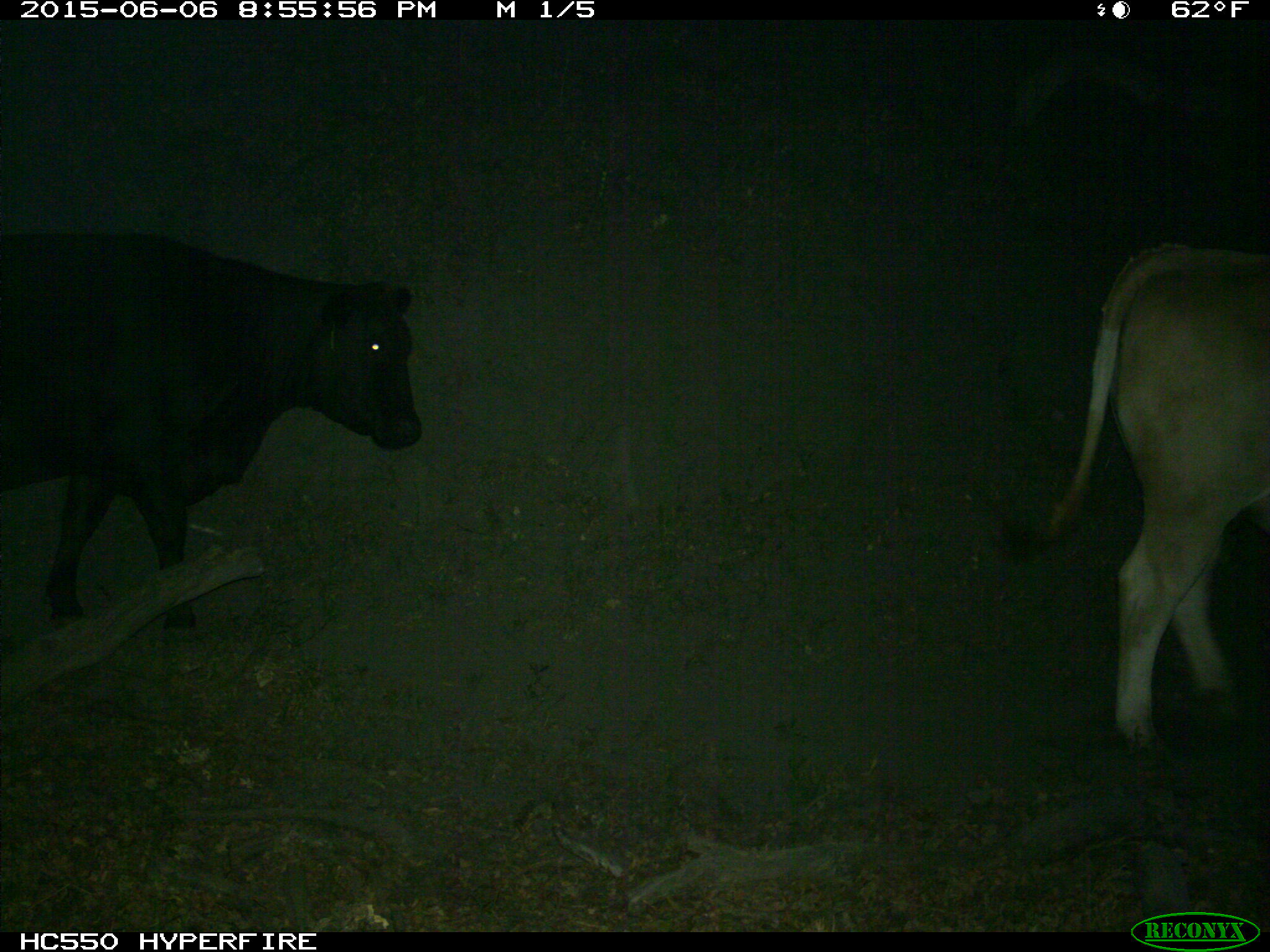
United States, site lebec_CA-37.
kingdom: Animalia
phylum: Chordata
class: Mammalia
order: Artiodactyla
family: Bovidae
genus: Bos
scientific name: Bos taurus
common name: domestic cow